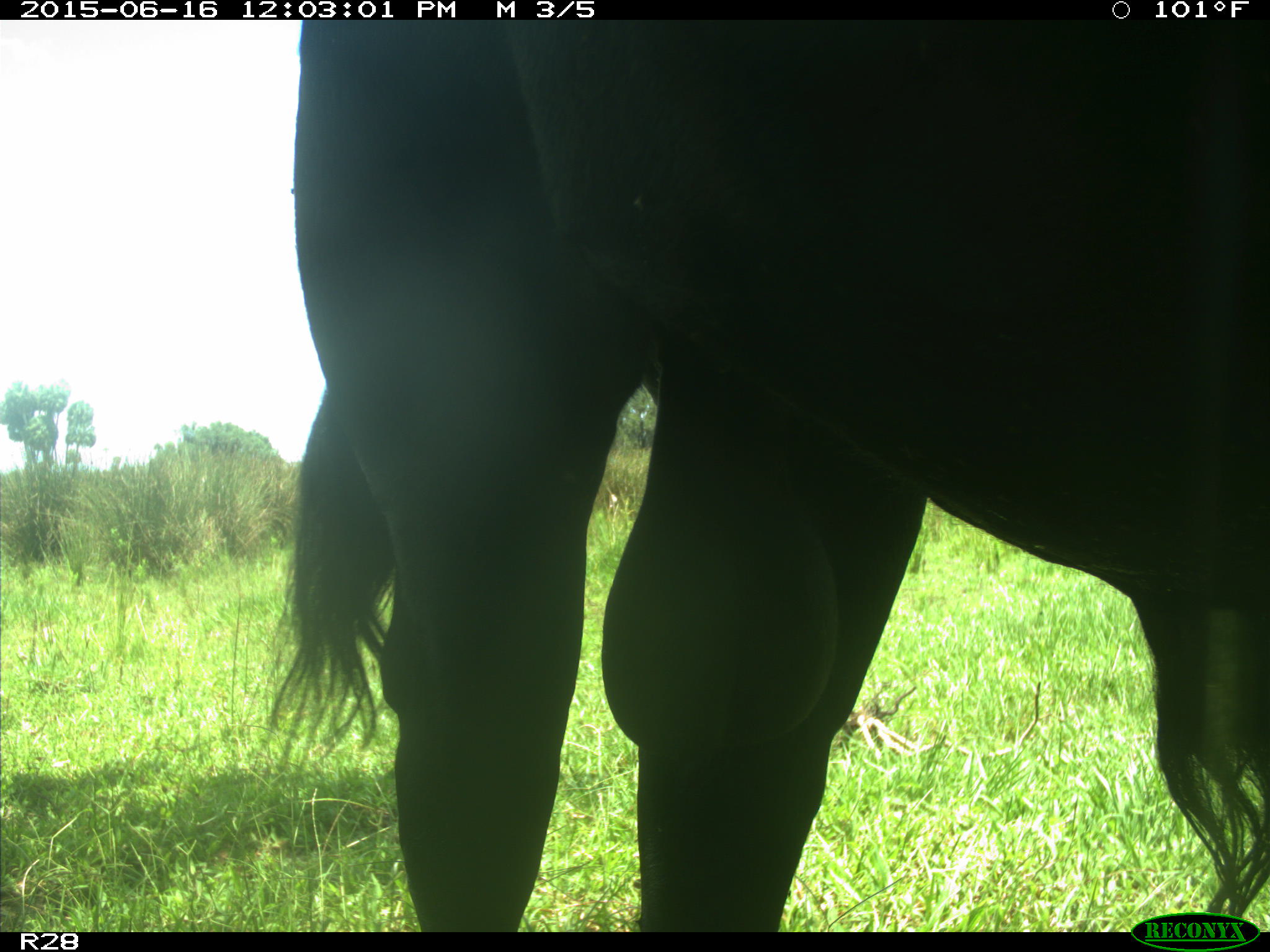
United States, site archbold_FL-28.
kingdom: Animalia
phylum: Chordata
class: Mammalia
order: Artiodactyla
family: Bovidae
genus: Bos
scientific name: Bos taurus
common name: domestic cow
Bos taurus (domestic cow).